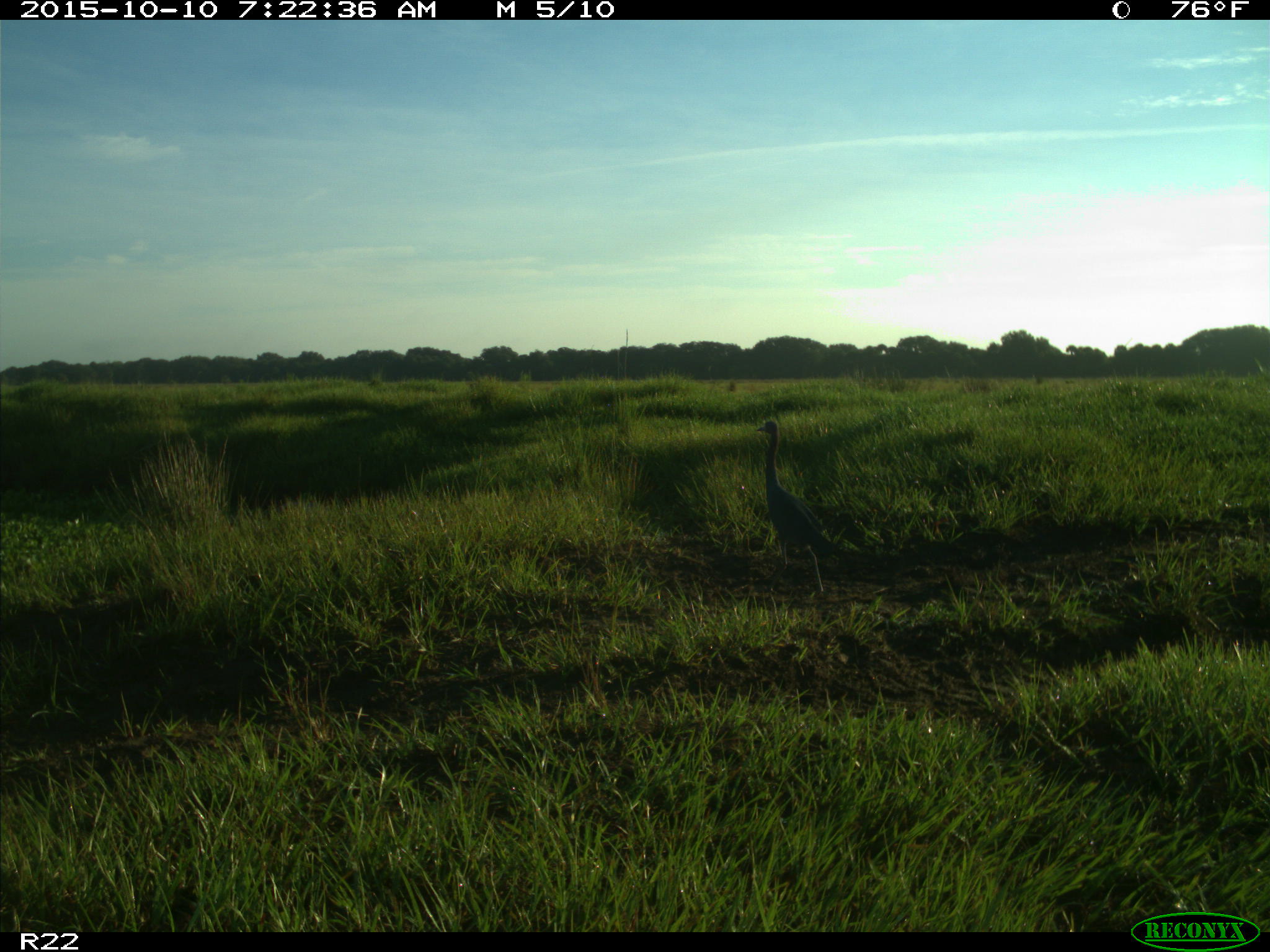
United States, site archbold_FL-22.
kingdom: Animalia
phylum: Chordata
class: Aves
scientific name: Aves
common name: birds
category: unidentified bird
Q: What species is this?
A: Unidentified bird (birds) (Aves).